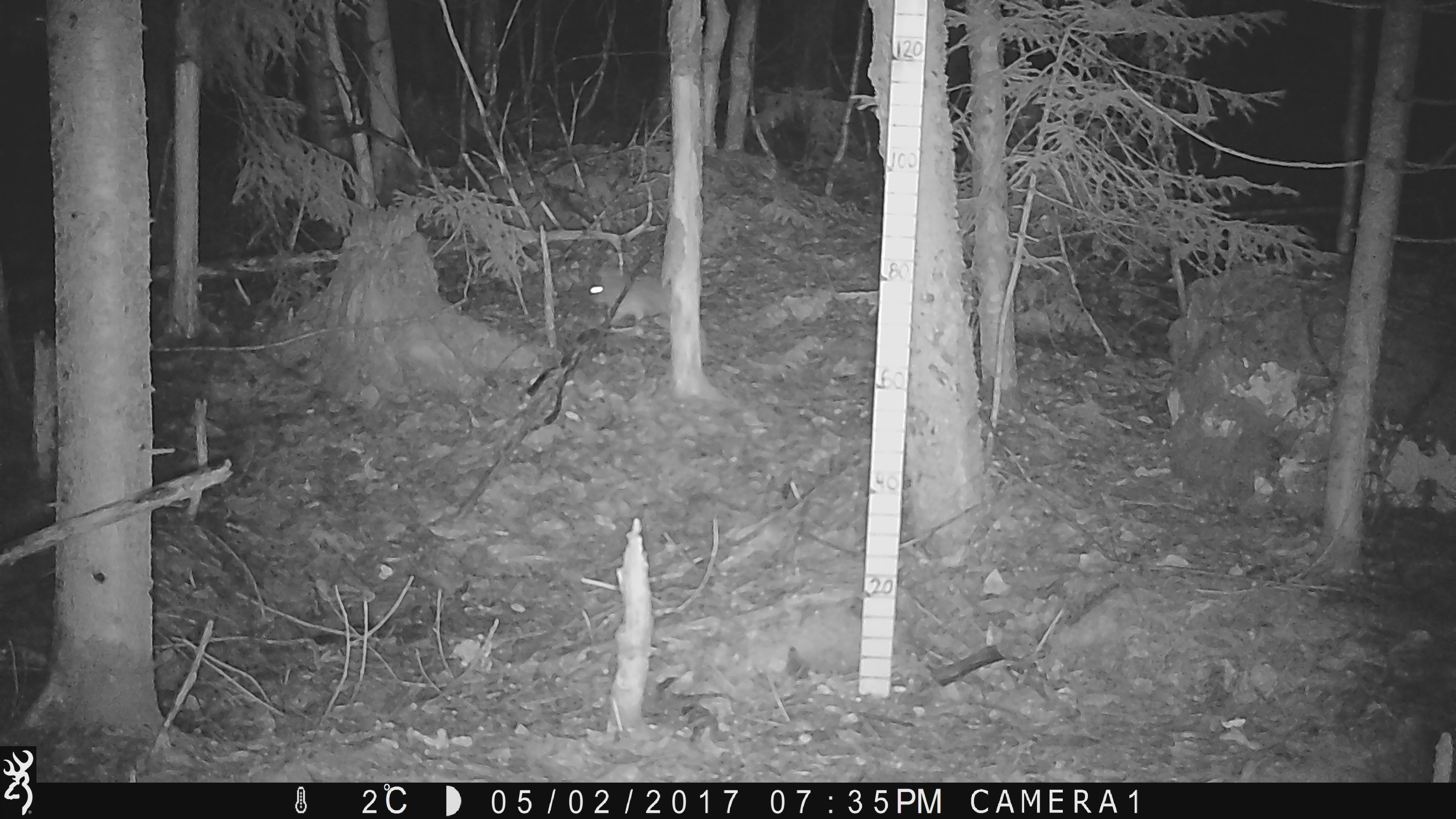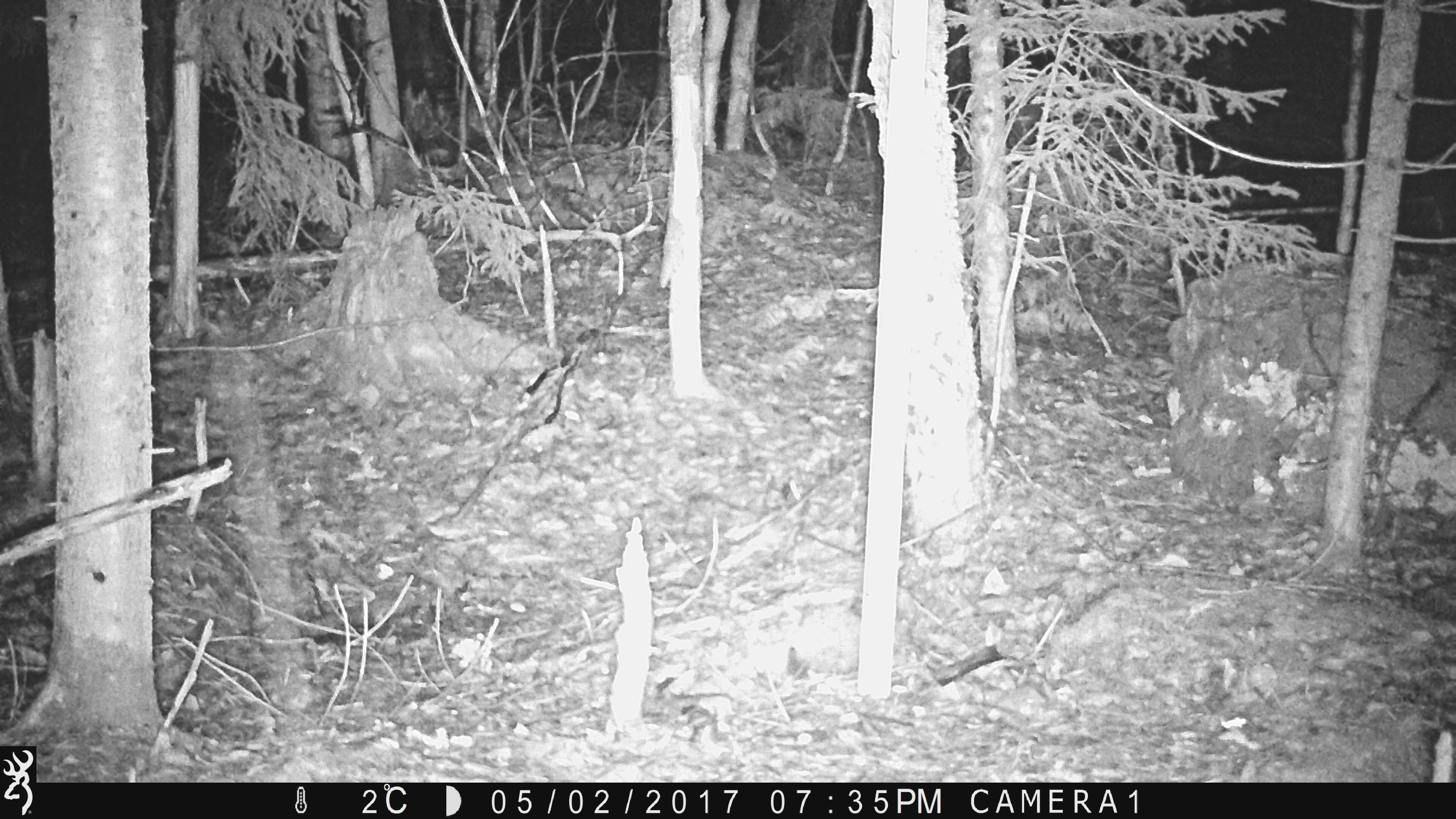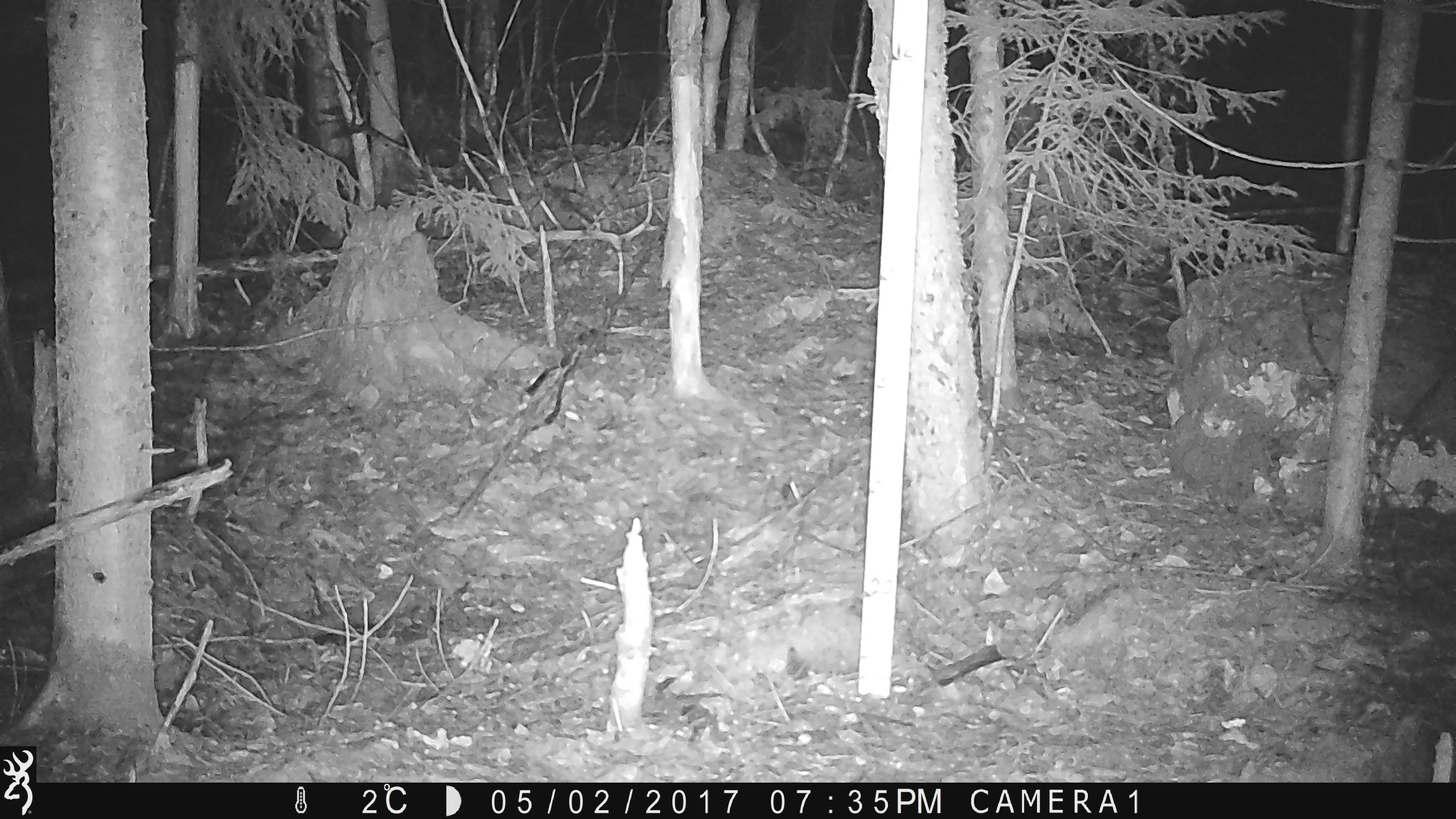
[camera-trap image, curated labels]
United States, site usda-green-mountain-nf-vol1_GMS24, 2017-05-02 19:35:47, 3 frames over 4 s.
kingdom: Animalia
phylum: Chordata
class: Mammalia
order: Lagomorpha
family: Leporidae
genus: Lepus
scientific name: Lepus americanus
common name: snowshoe hare